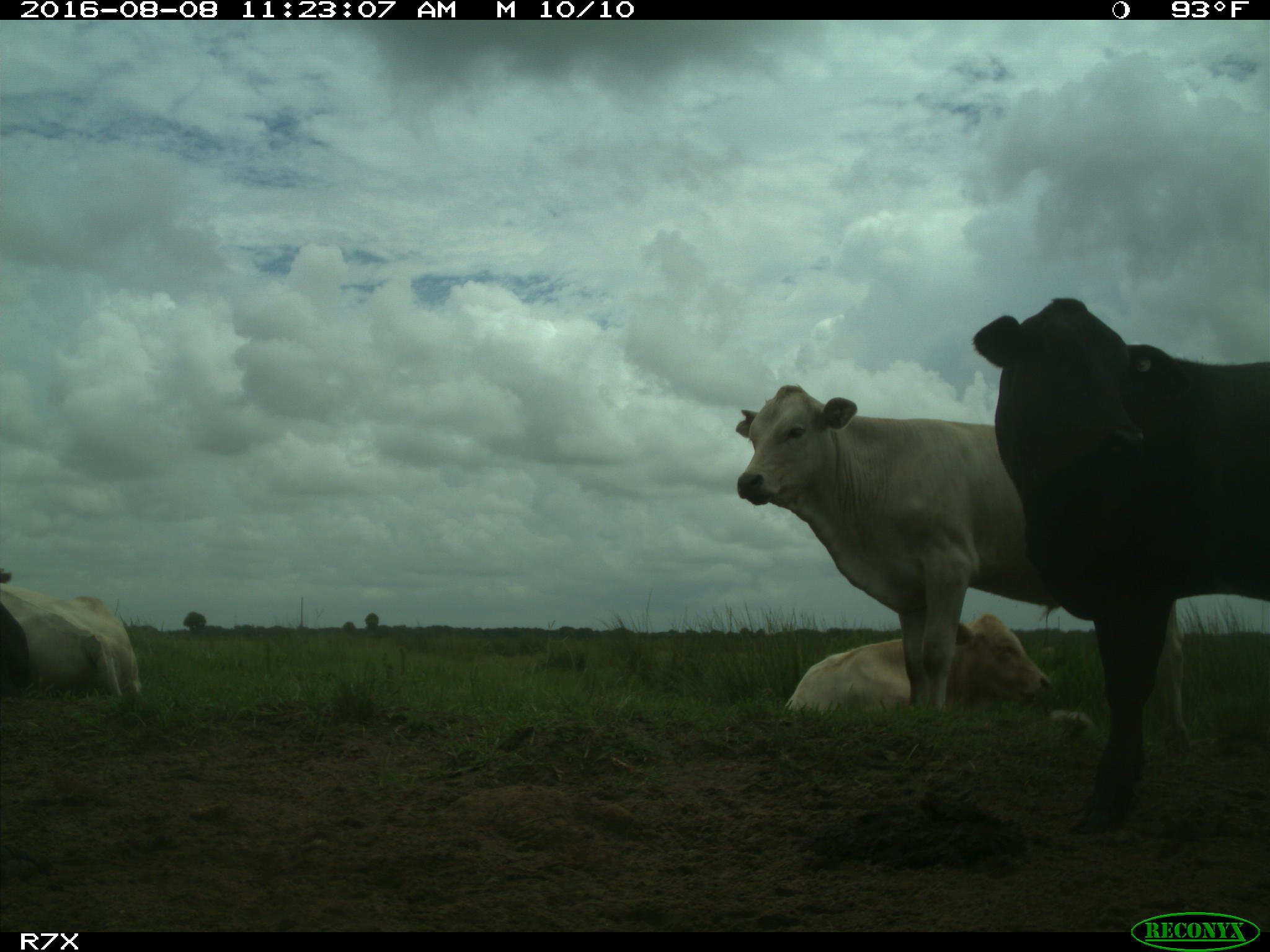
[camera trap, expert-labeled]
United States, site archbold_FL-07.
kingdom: Animalia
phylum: Chordata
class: Mammalia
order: Artiodactyla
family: Bovidae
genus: Bos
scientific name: Bos taurus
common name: domestic cow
Bos taurus (domestic cow).